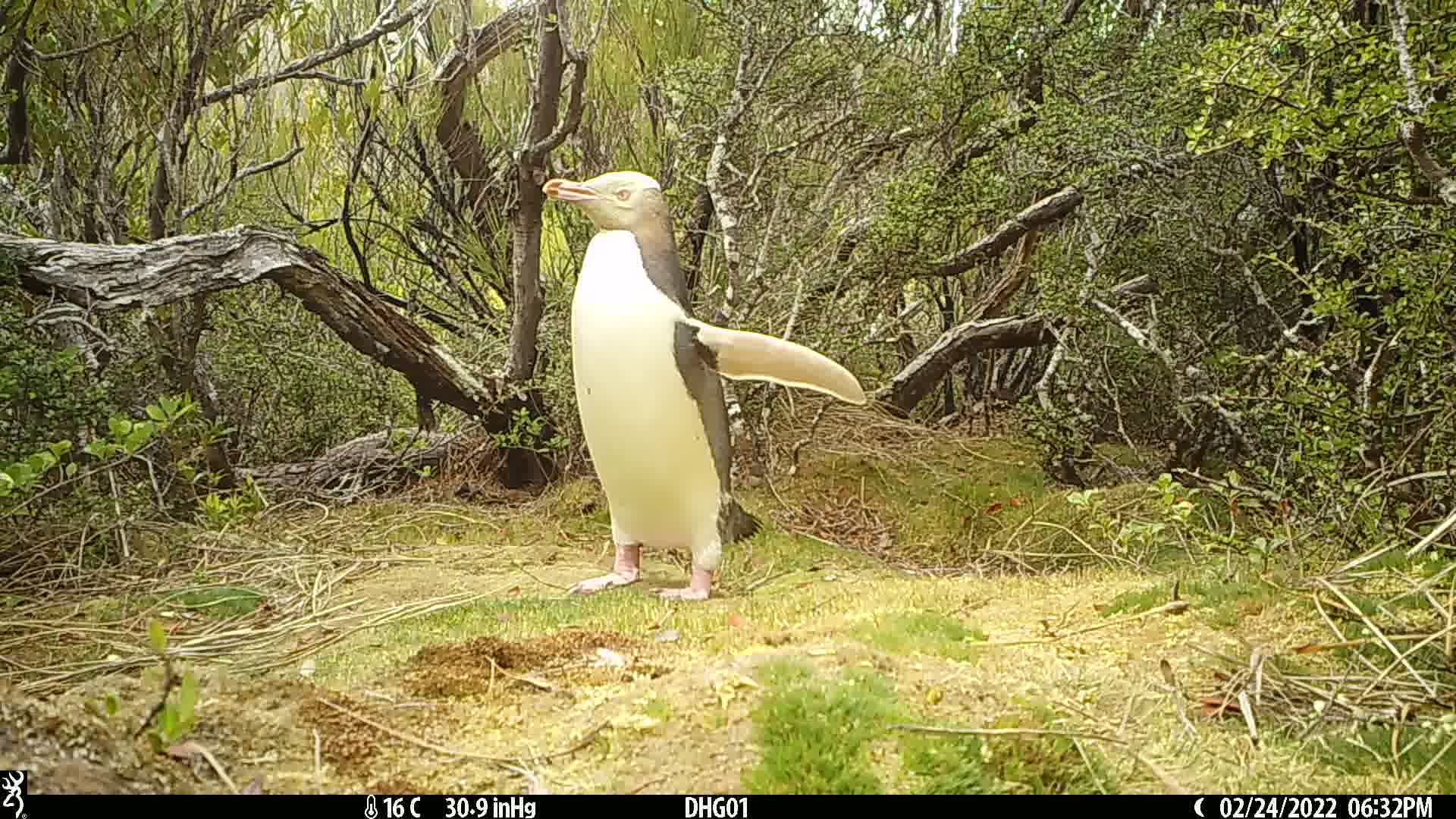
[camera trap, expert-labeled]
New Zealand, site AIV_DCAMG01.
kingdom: Animalia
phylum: Chordata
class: Aves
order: Sphenisciformes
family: Spheniscidae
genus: Megadyptes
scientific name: Megadyptes antipodes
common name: yellow-eyed penguin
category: yellow eyed penguin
Yellow eyed penguin (yellow-eyed penguin) (Megadyptes antipodes).